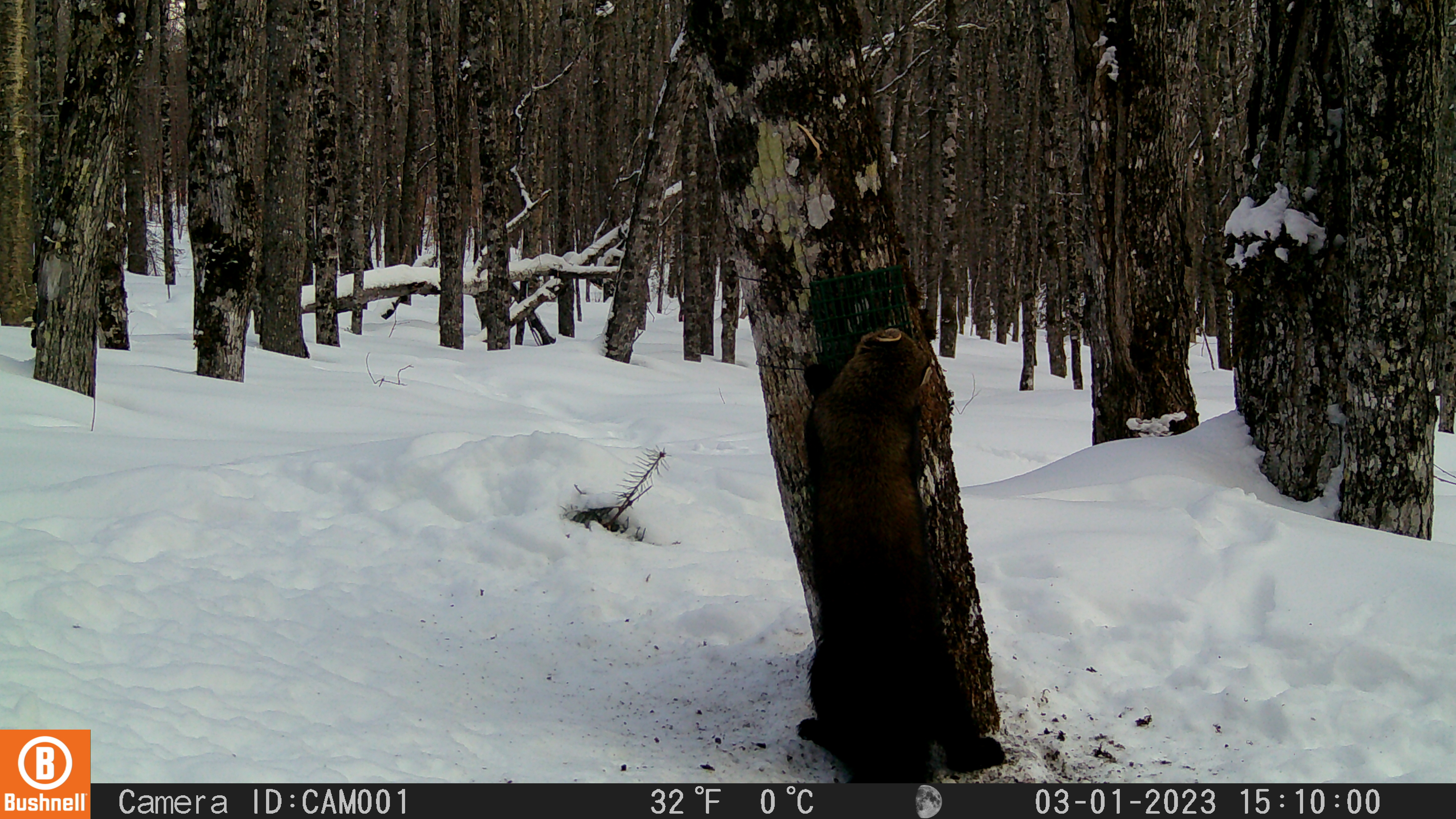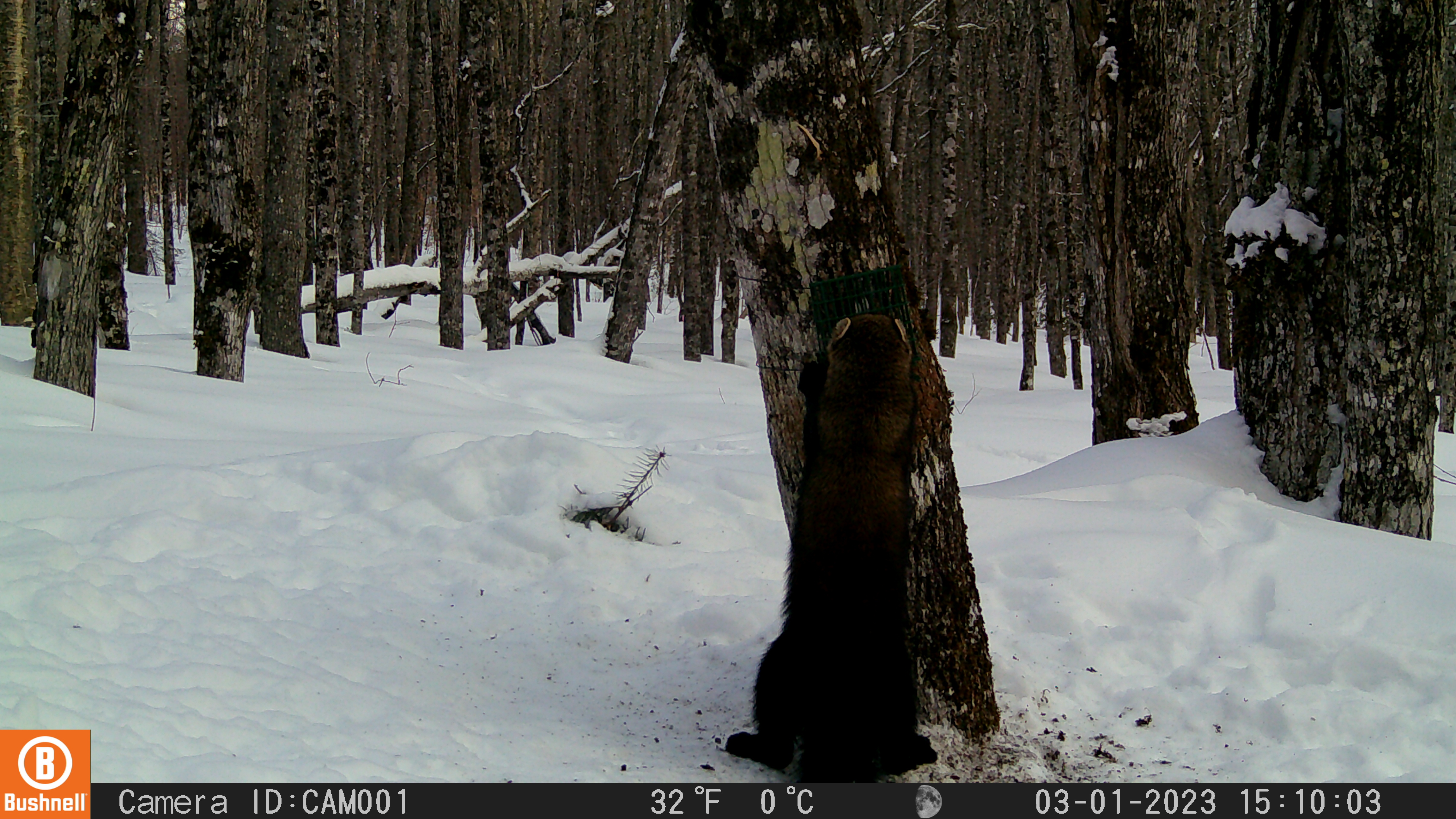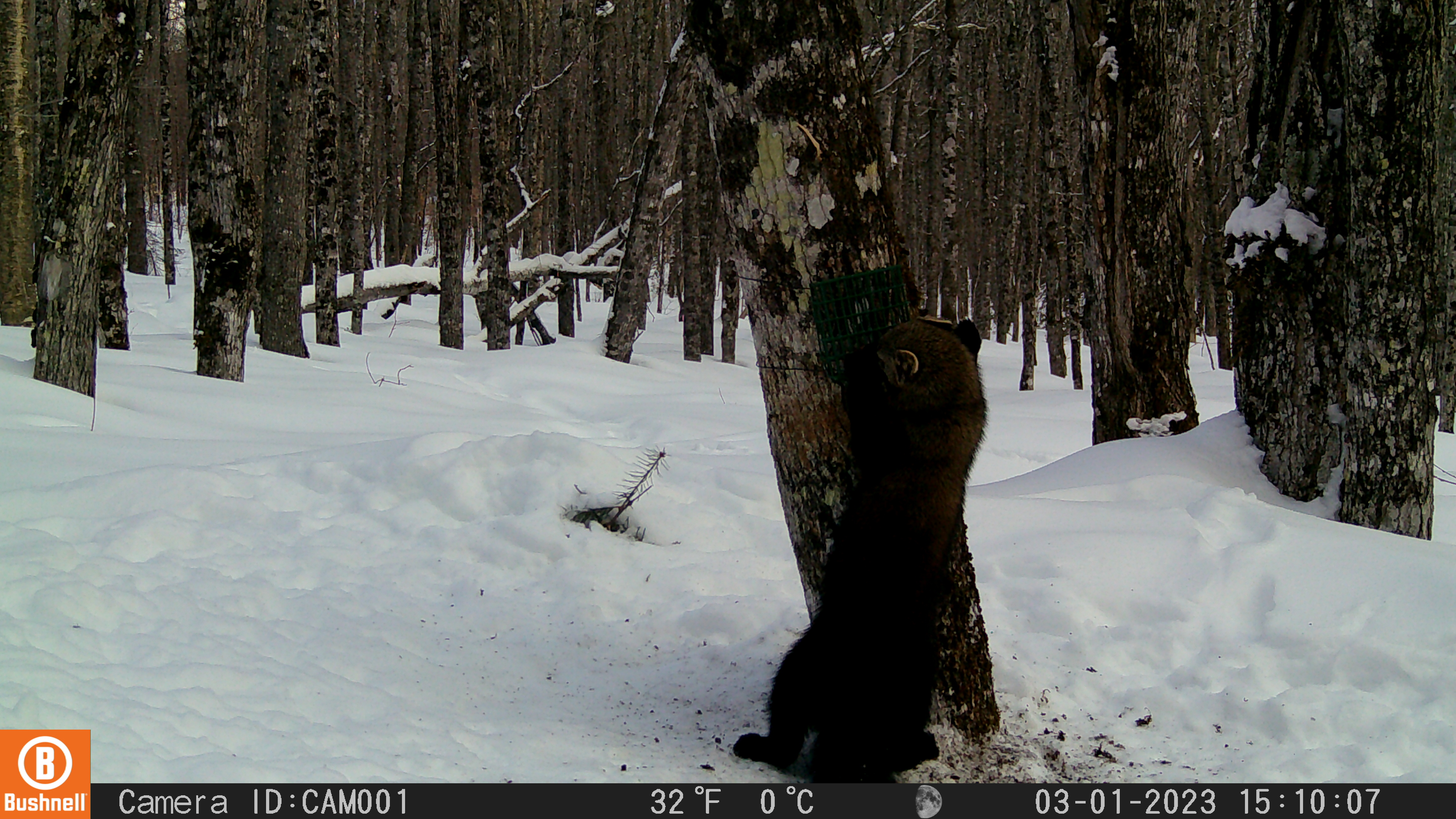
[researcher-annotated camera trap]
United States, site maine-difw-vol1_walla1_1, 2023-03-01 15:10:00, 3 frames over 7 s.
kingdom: Animalia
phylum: Chordata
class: Mammalia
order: Carnivora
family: Mustelidae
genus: Pekania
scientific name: Pekania pennanti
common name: fisher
Fisher (Pekania pennanti).